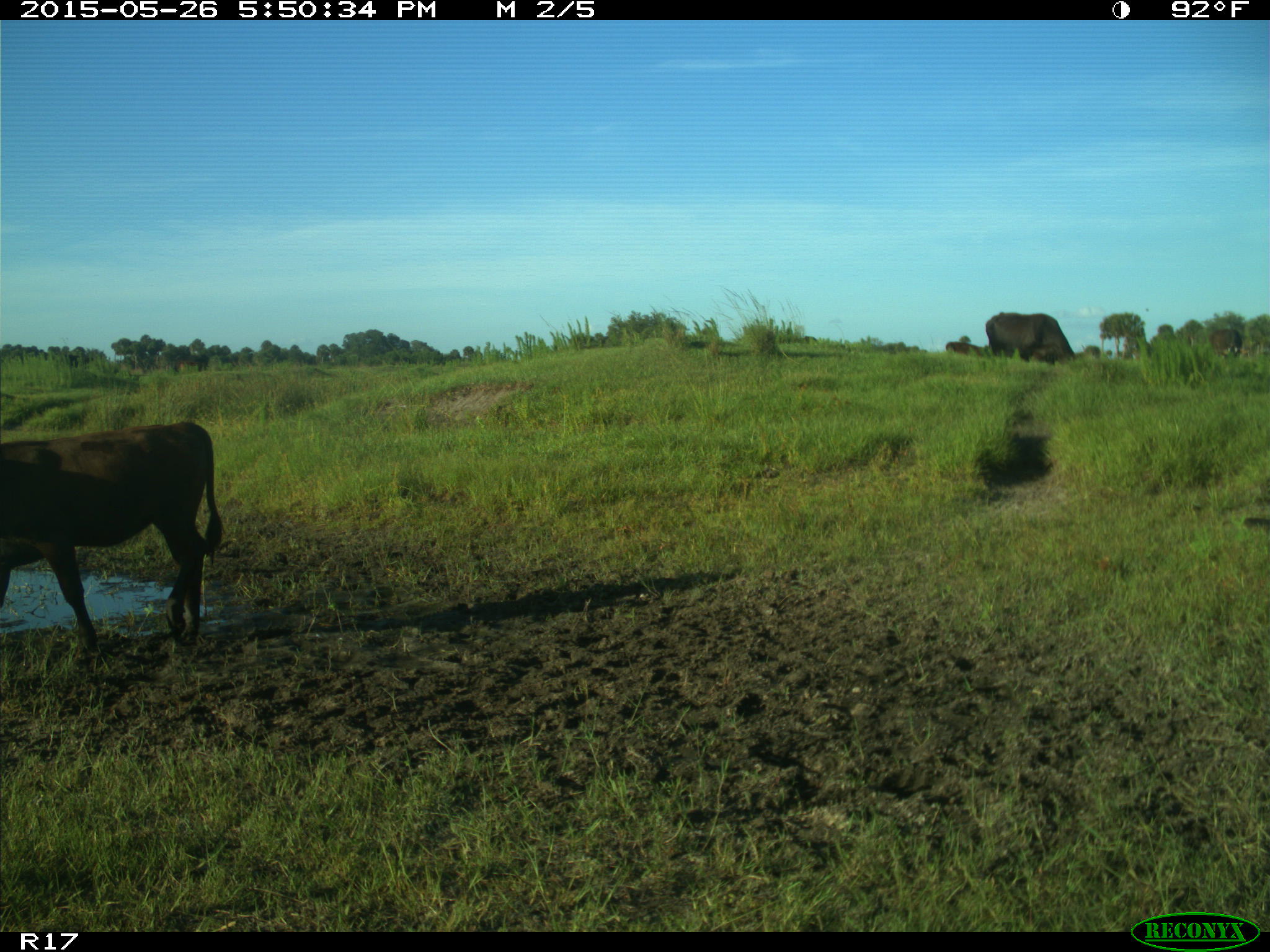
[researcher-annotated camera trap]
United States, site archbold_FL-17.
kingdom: Animalia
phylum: Chordata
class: Mammalia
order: Artiodactyla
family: Bovidae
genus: Bos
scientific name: Bos taurus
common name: domestic cow